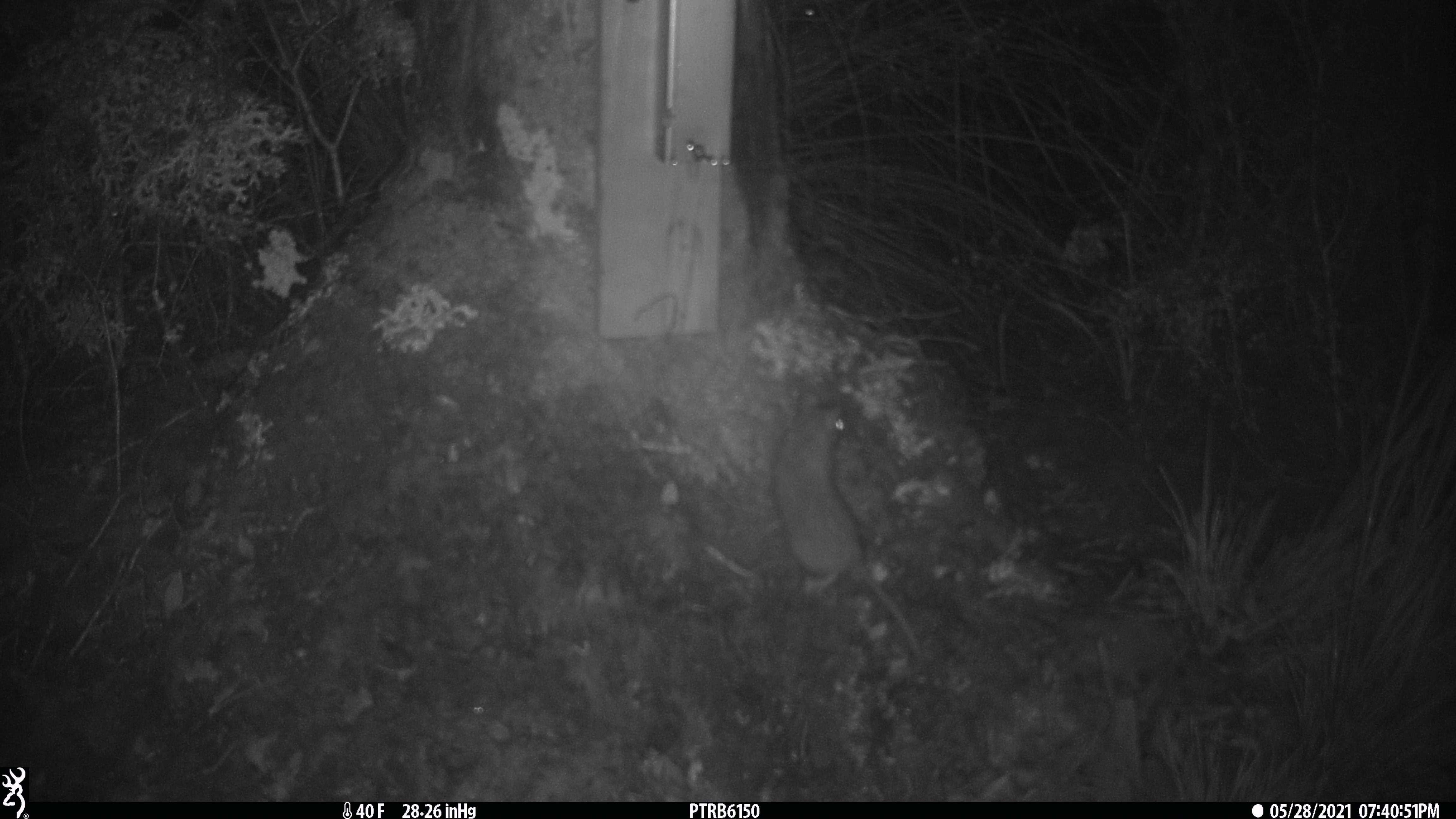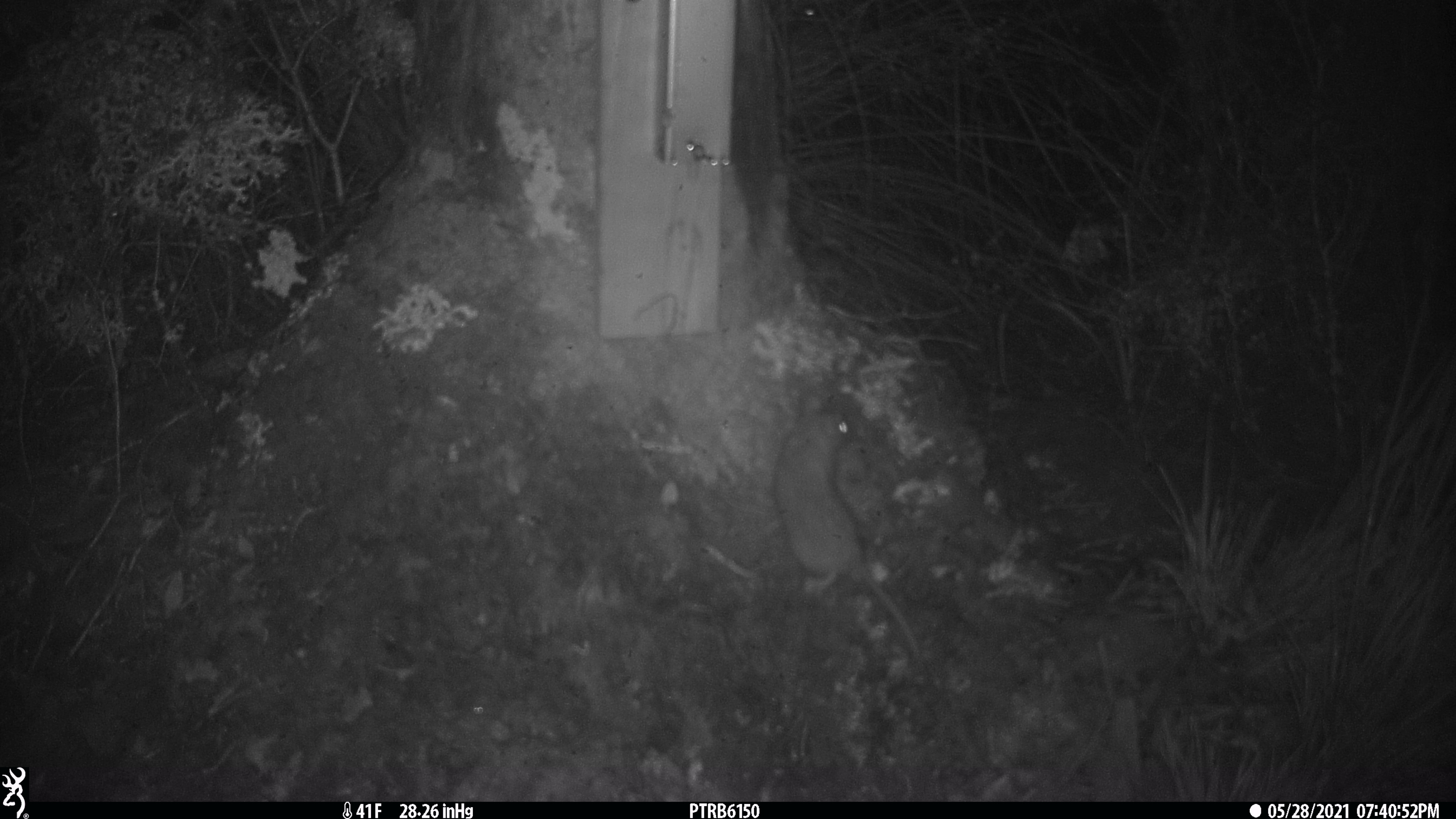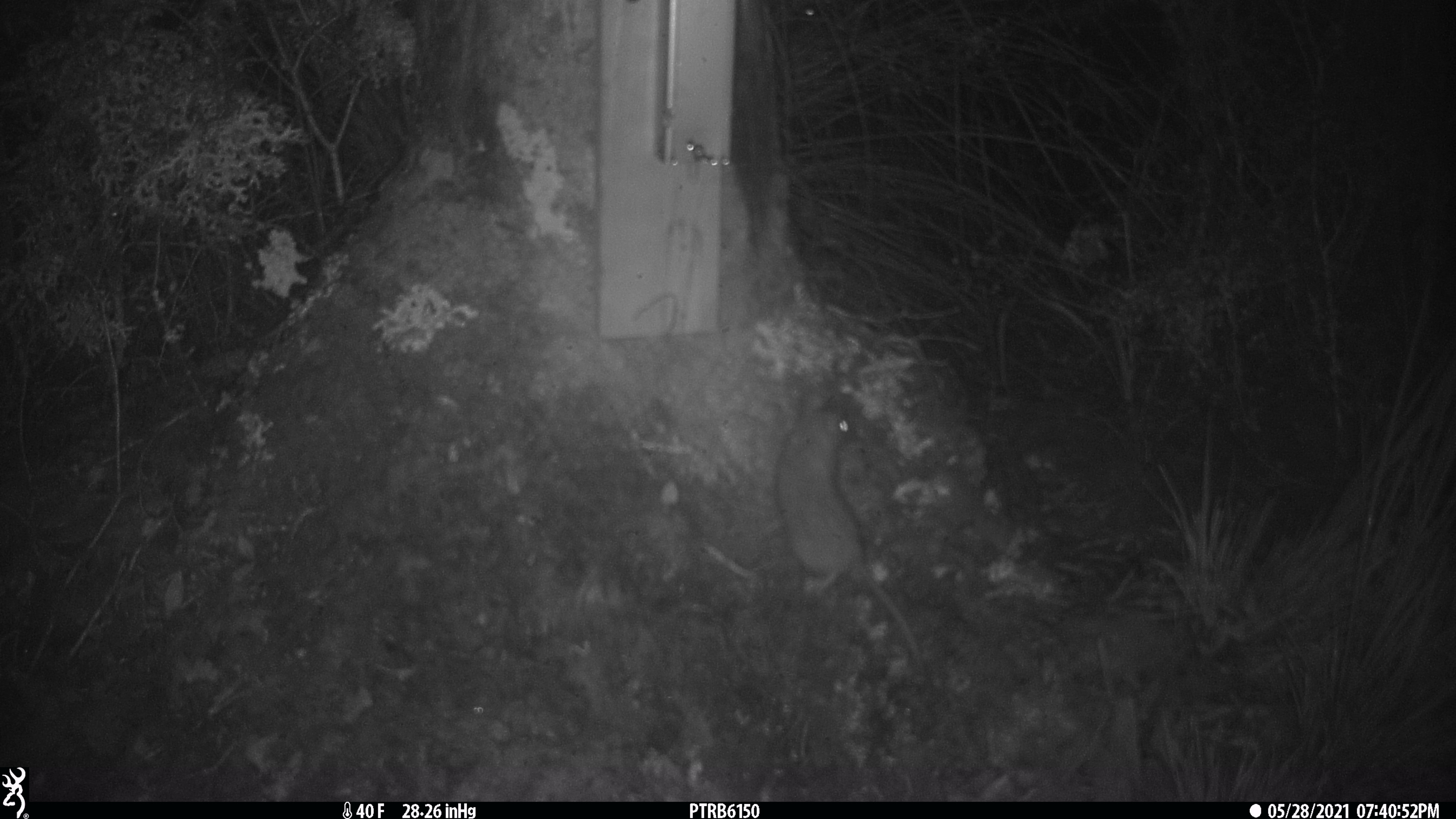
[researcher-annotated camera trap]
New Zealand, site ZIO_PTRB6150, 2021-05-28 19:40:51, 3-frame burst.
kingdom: Animalia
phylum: Chordata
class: Mammalia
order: Rodentia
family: Muridae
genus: Rattus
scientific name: Rattus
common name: rat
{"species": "rat (Rattus)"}